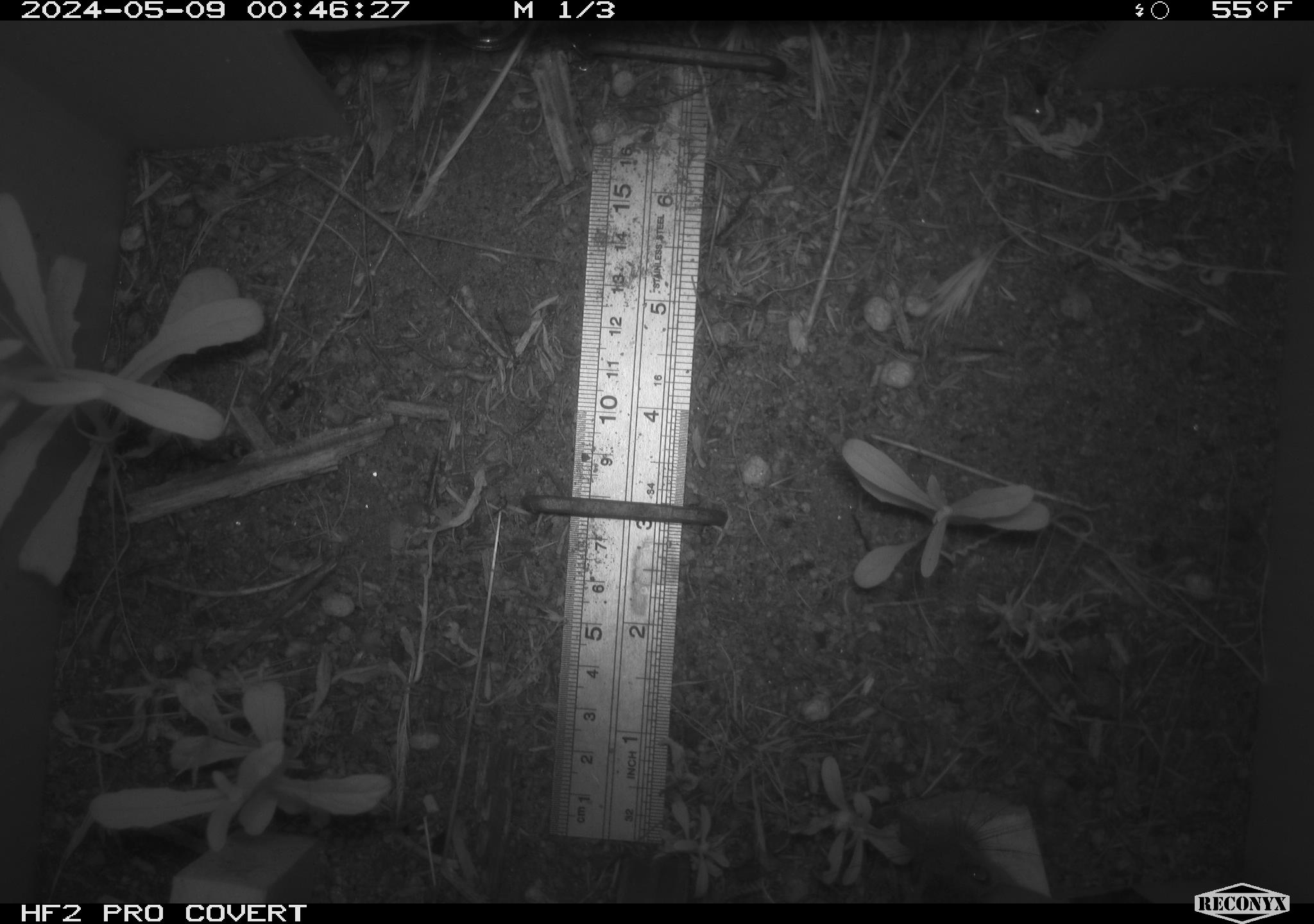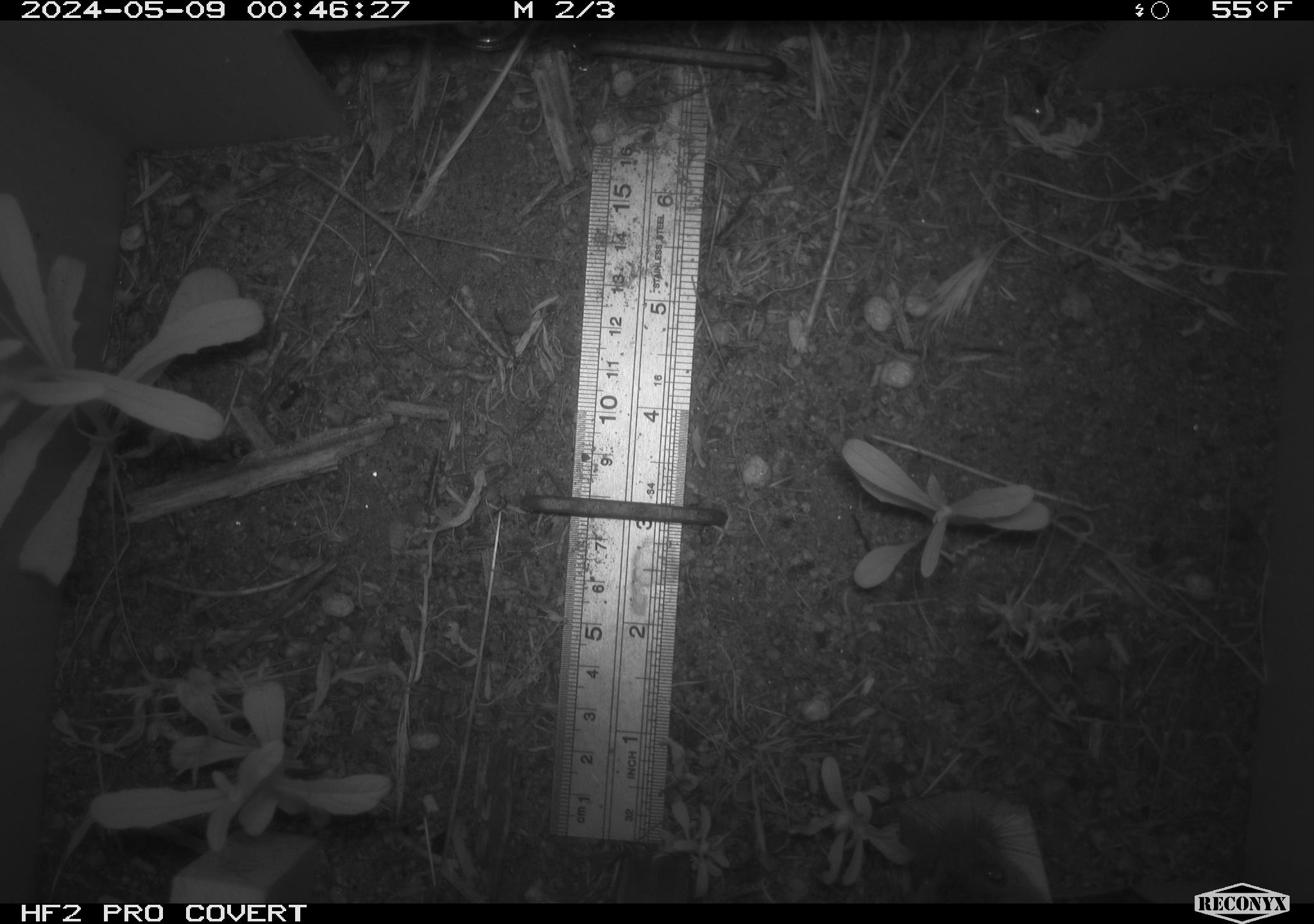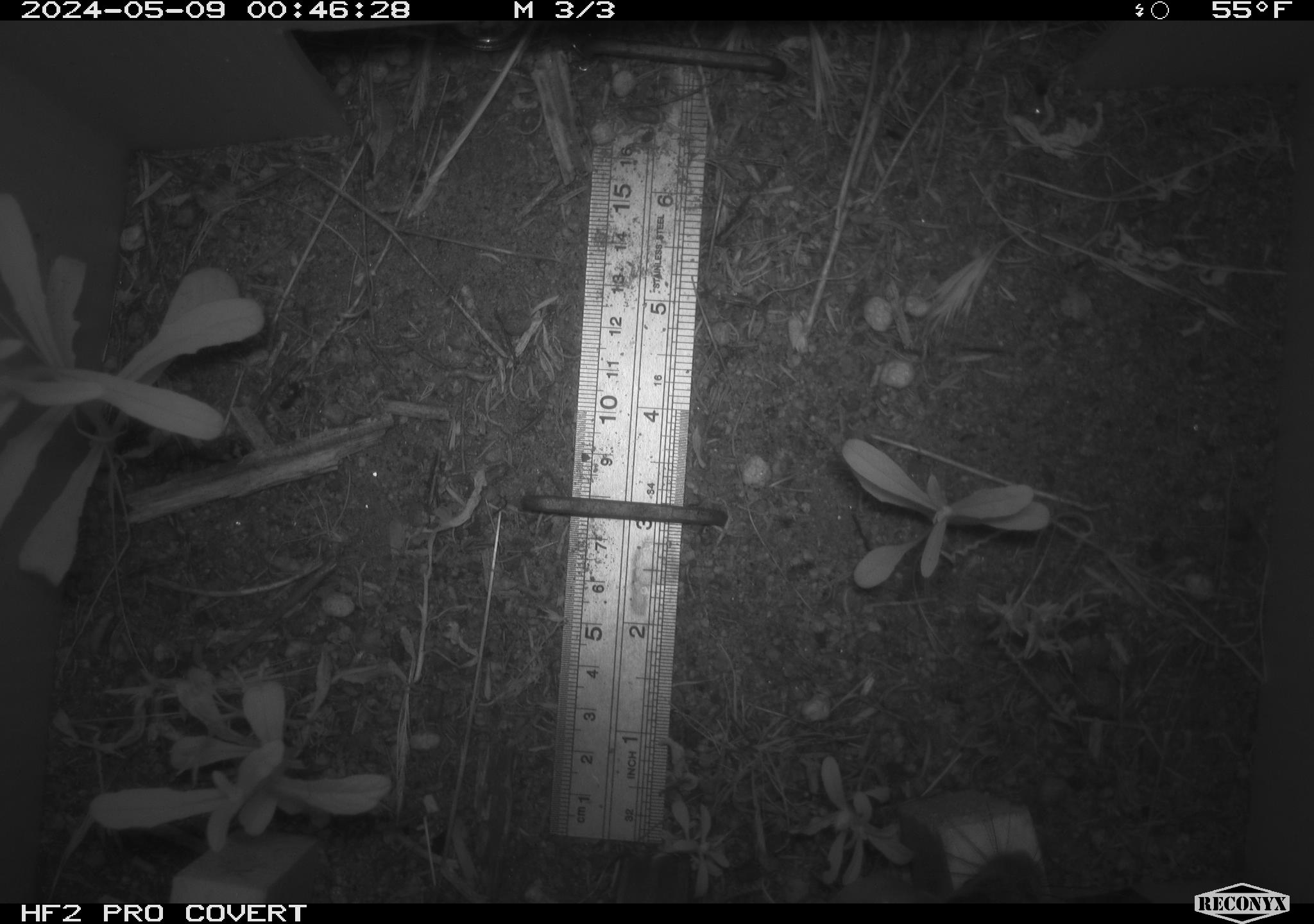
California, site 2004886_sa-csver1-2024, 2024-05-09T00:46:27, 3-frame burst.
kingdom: Animalia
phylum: Chordata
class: Mammalia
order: Rodentia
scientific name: Rodentia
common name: rodent